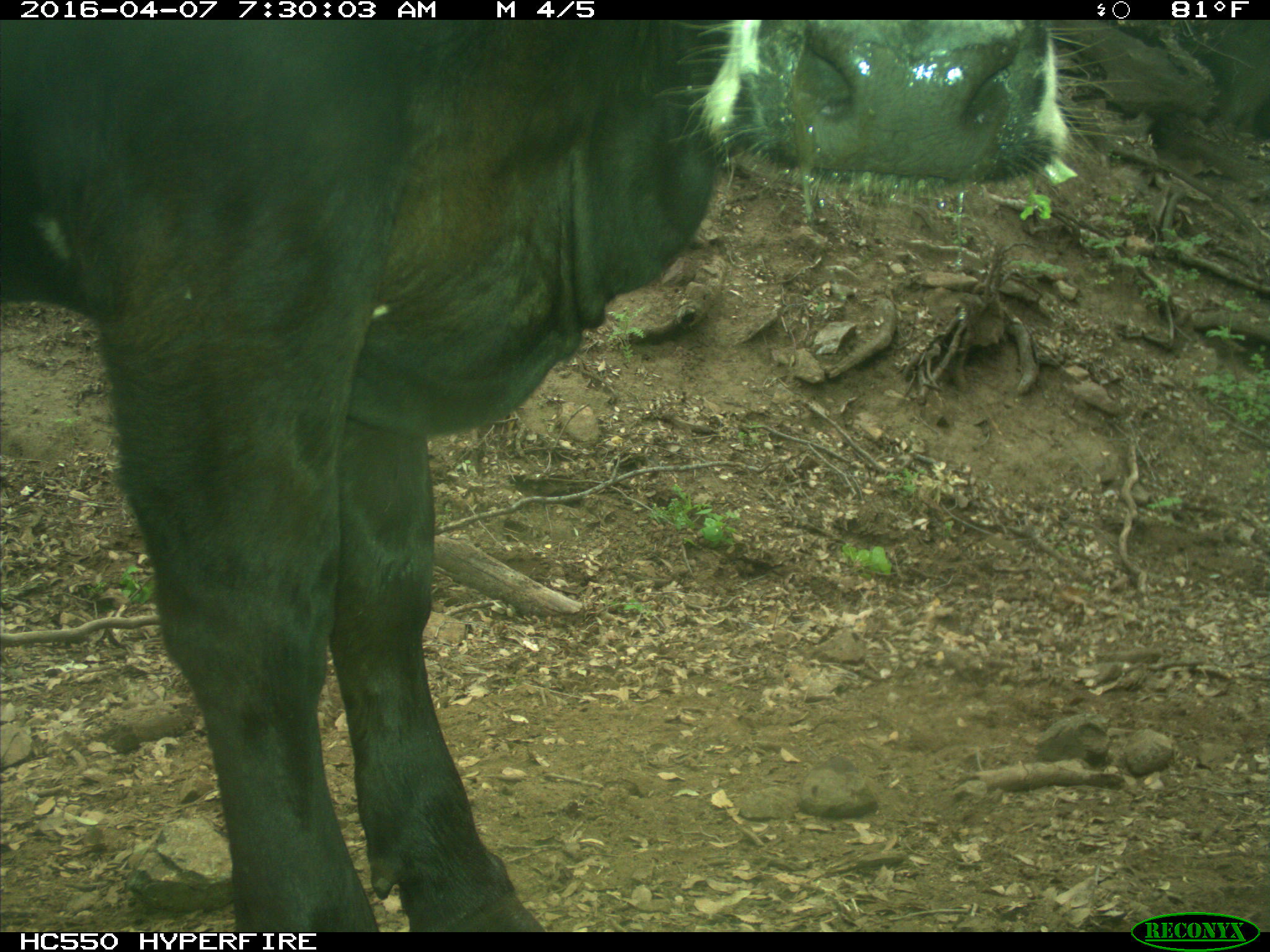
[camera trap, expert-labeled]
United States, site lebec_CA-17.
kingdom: Animalia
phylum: Chordata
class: Mammalia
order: Artiodactyla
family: Bovidae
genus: Bos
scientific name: Bos taurus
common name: domestic cow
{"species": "Bos taurus (domestic cow)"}